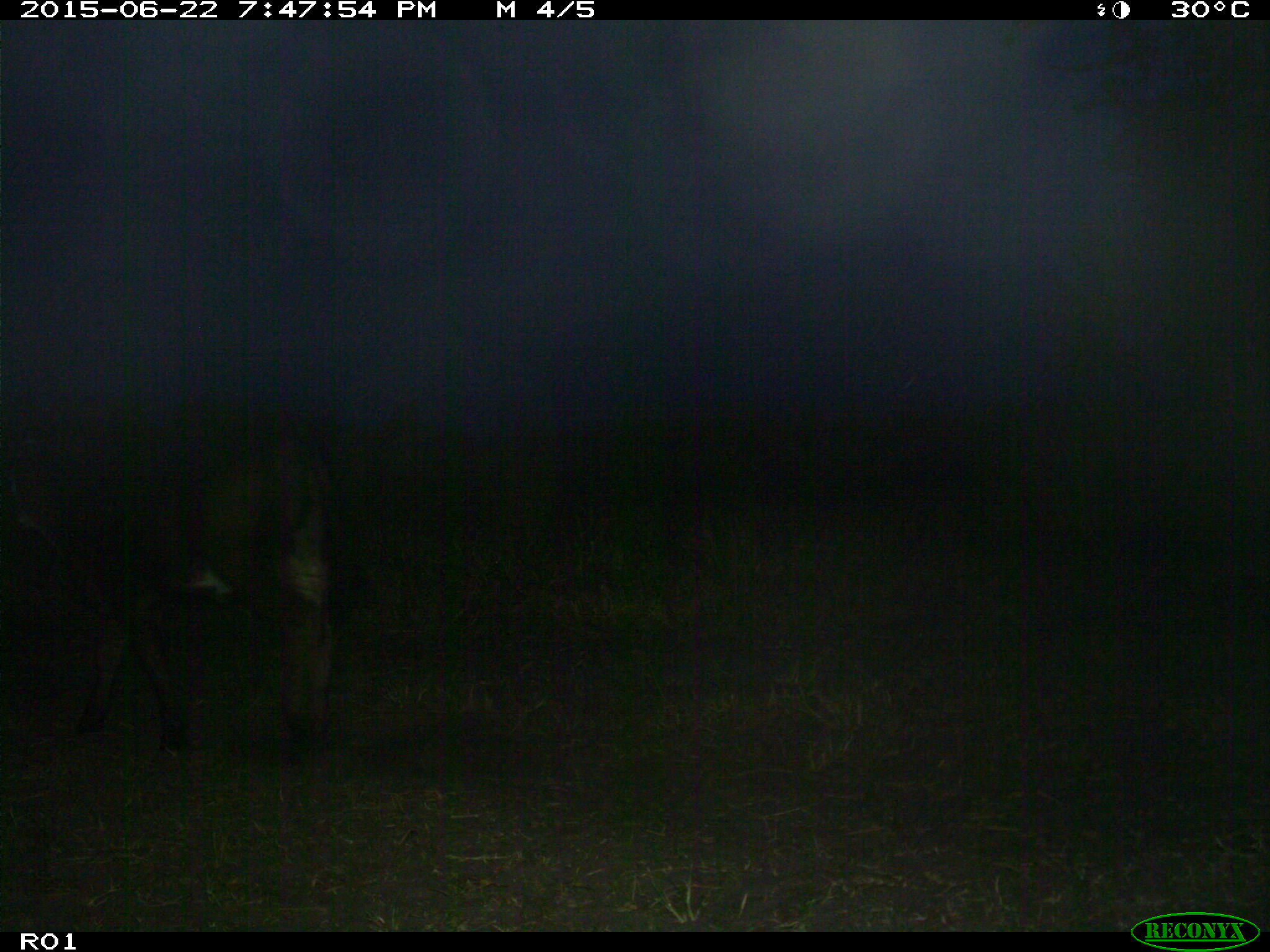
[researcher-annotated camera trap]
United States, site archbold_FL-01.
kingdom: Animalia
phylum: Chordata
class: Mammalia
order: Artiodactyla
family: Bovidae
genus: Bos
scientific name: Bos taurus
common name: domestic cow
Bos taurus (domestic cow).